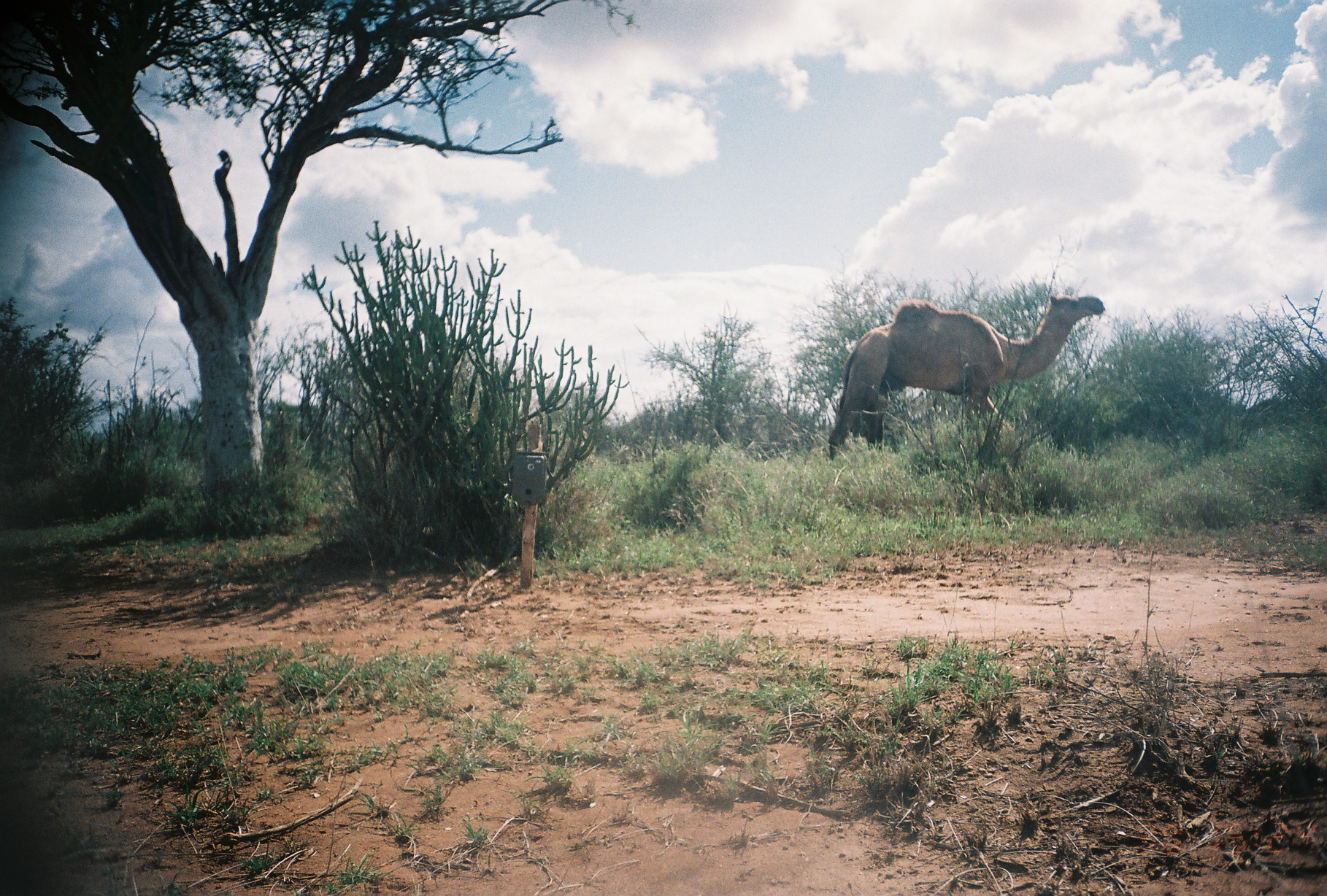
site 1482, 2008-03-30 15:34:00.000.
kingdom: Animalia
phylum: Chordata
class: Mammalia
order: Artiodactyla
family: Camelidae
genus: Camelus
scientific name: Camelus dromedarius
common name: dromedary camel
Camelus dromedarius (dromedary camel), count 1.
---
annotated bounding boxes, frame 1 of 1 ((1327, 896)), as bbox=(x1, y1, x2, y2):
camelus dromedarius: bbox=(827, 292, 1106, 461)